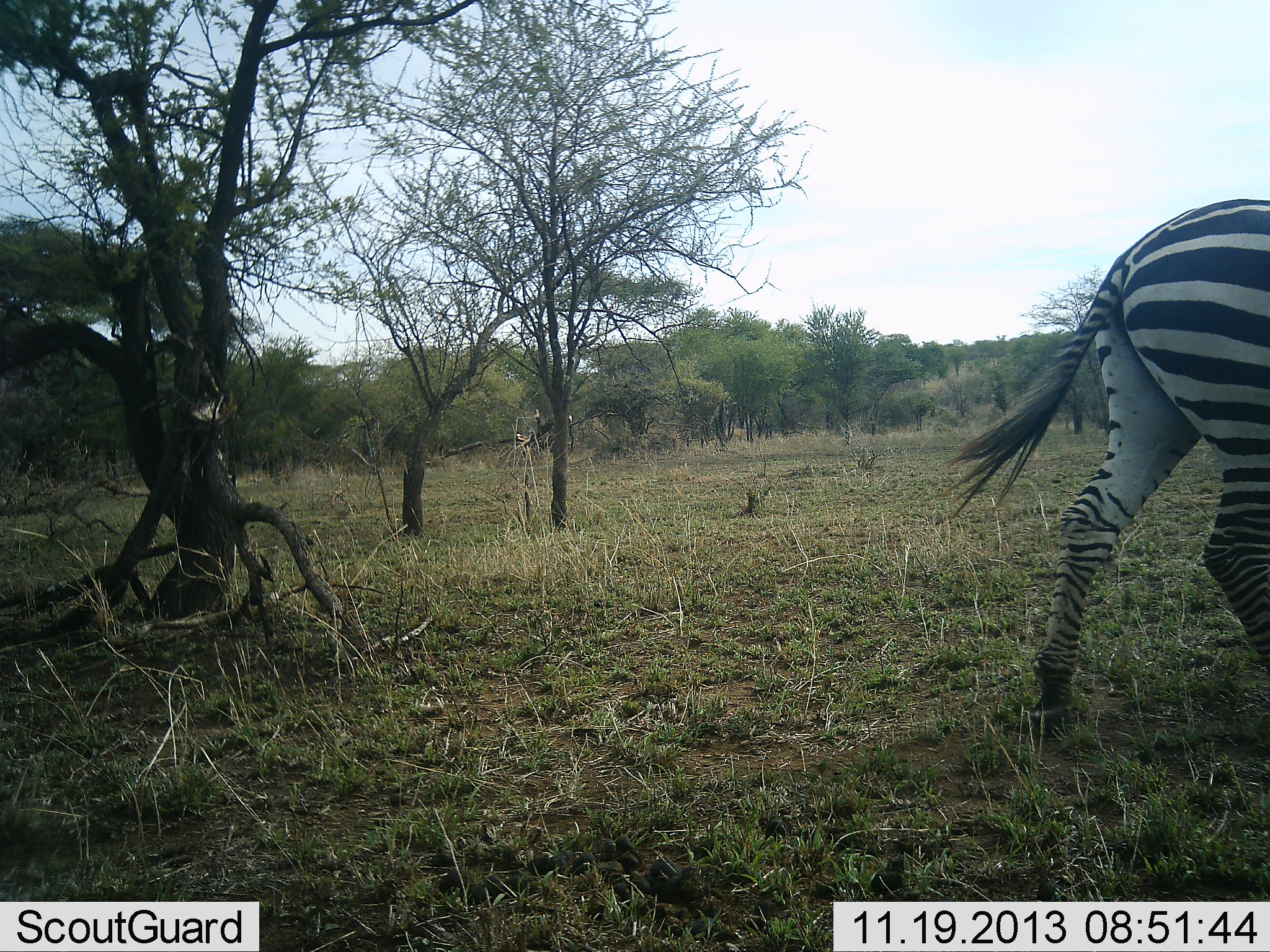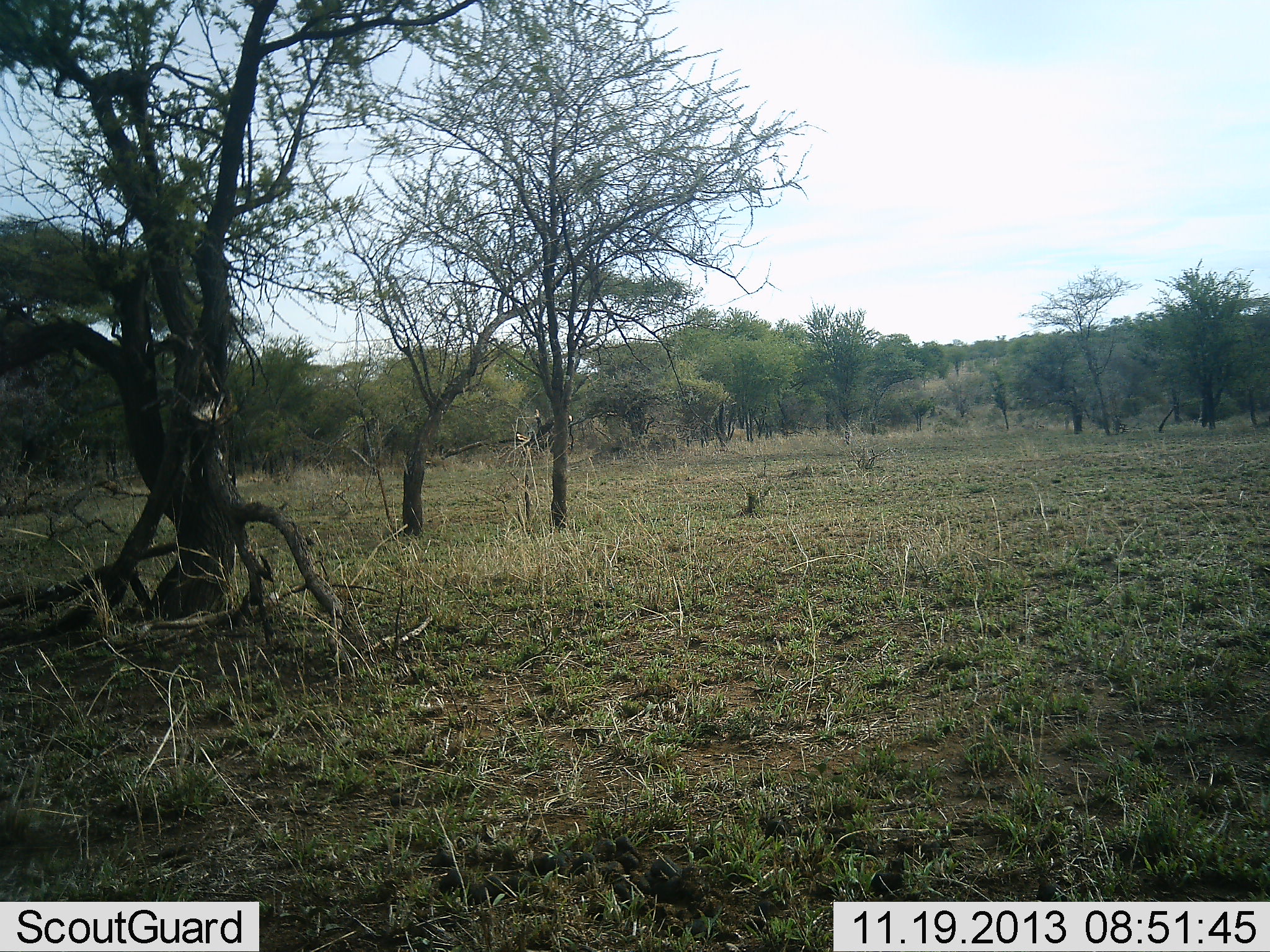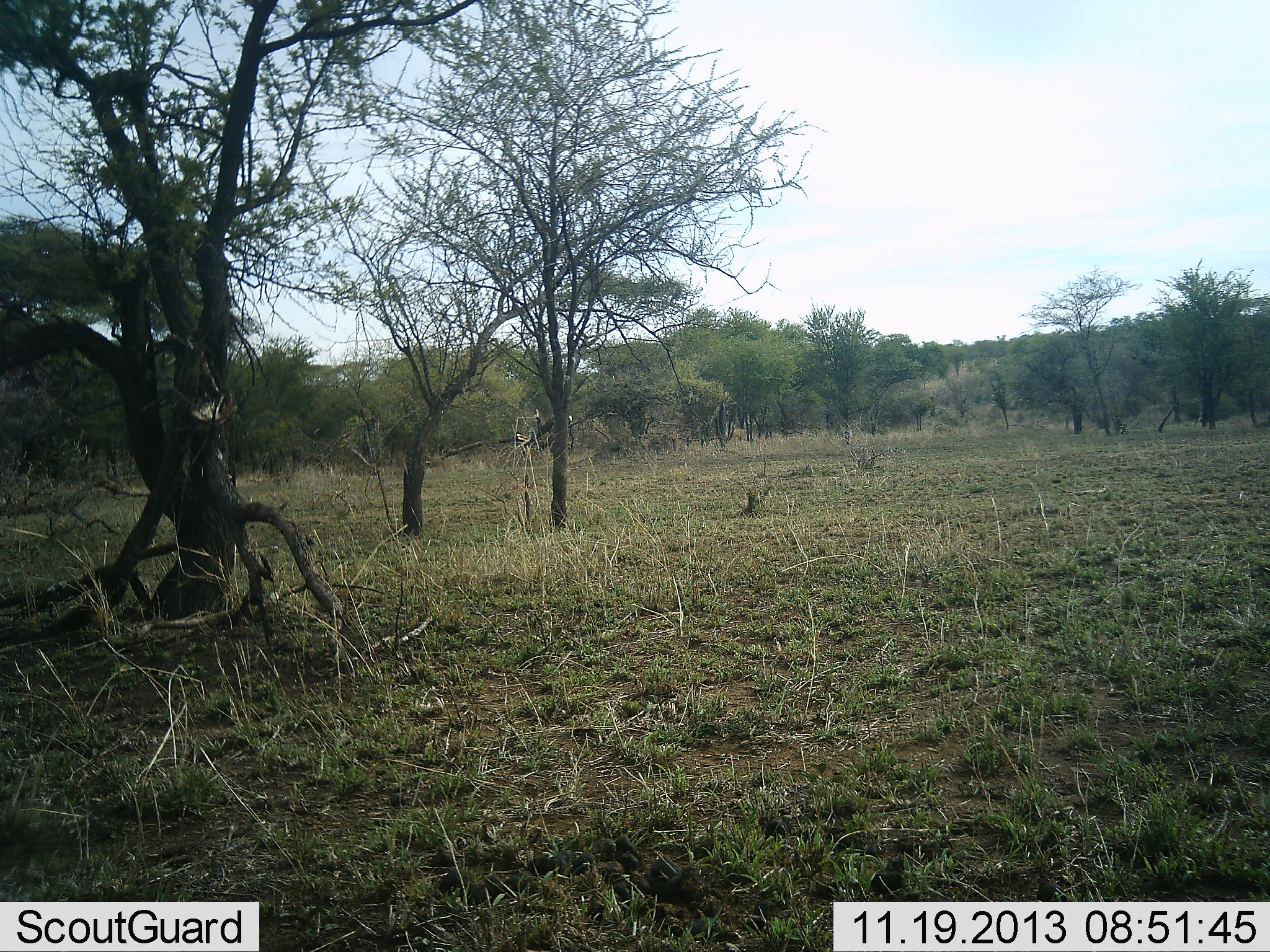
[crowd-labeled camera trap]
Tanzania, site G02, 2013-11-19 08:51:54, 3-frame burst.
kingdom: Animalia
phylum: Chordata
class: Mammalia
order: Perissodactyla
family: Equidae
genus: Equus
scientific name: Equus quagga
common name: plains zebra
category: zebra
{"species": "zebra (plains zebra) (Equus quagga)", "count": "1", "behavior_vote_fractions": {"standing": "0%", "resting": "0%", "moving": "100%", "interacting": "0%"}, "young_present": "0%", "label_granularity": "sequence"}